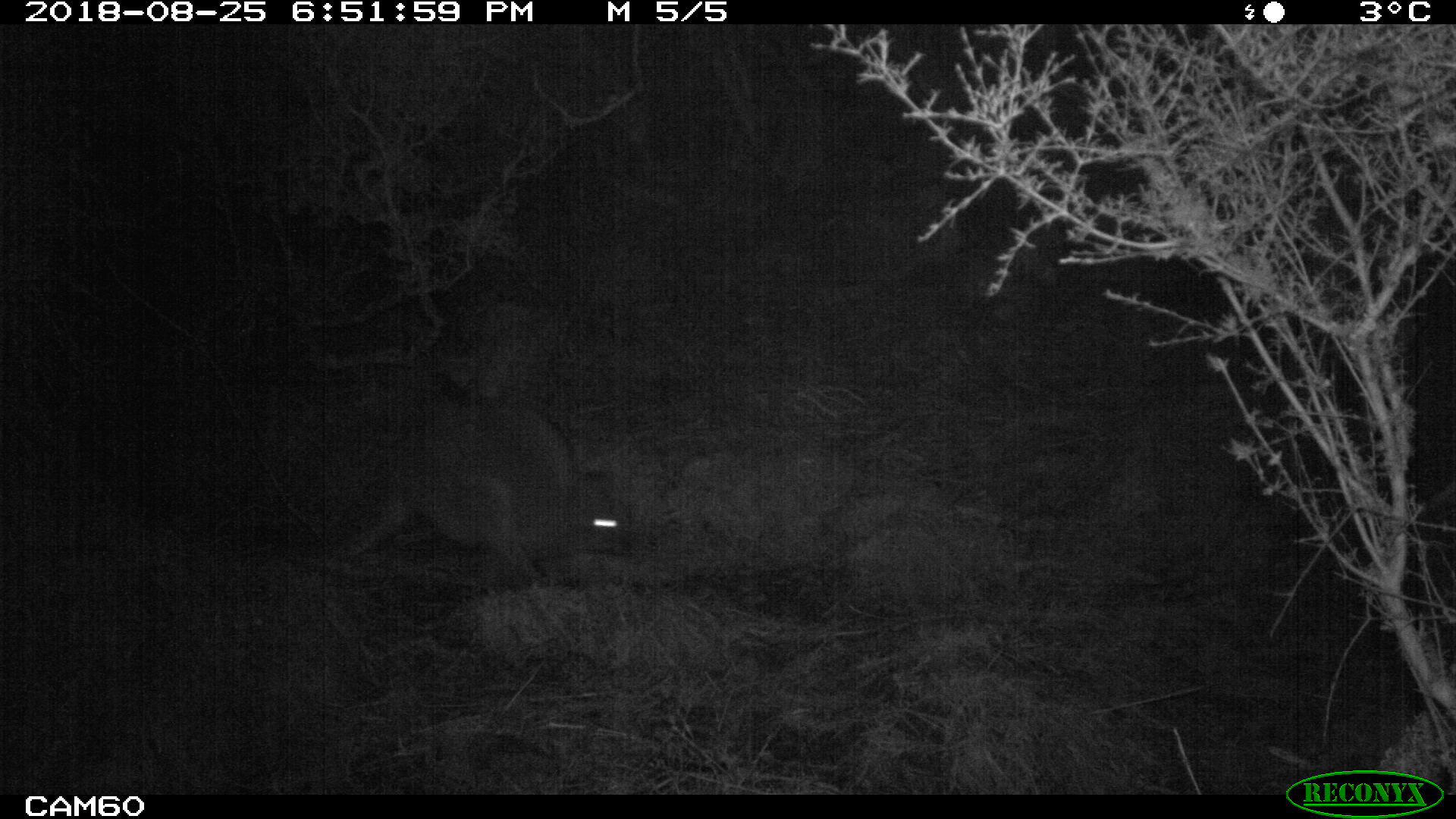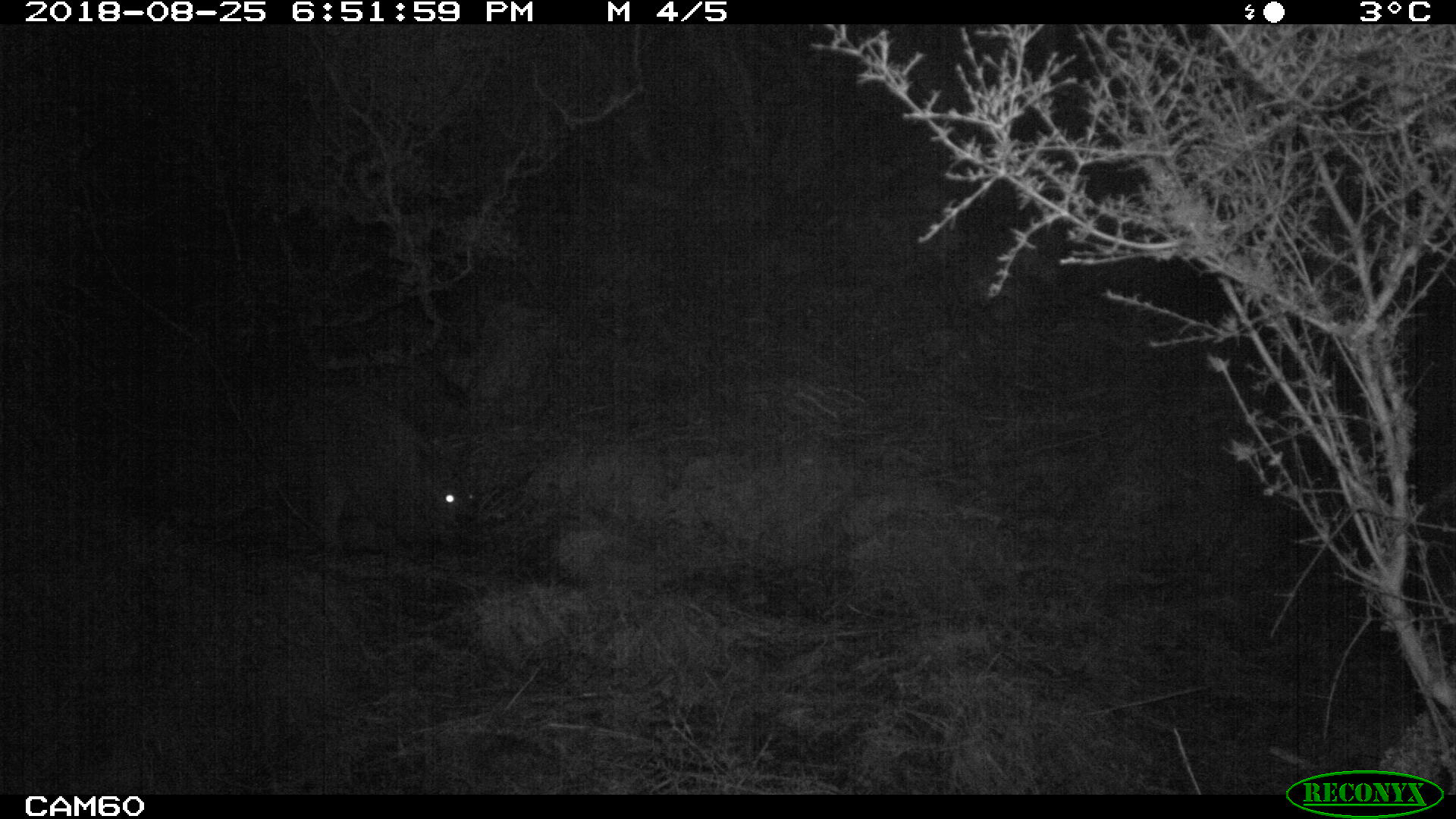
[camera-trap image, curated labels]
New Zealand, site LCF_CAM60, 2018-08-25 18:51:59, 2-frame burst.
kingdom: Animalia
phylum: Chordata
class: Mammalia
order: Diprotodontia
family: Macropodidae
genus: Notamacropus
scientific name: Notamacropus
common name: wallaby